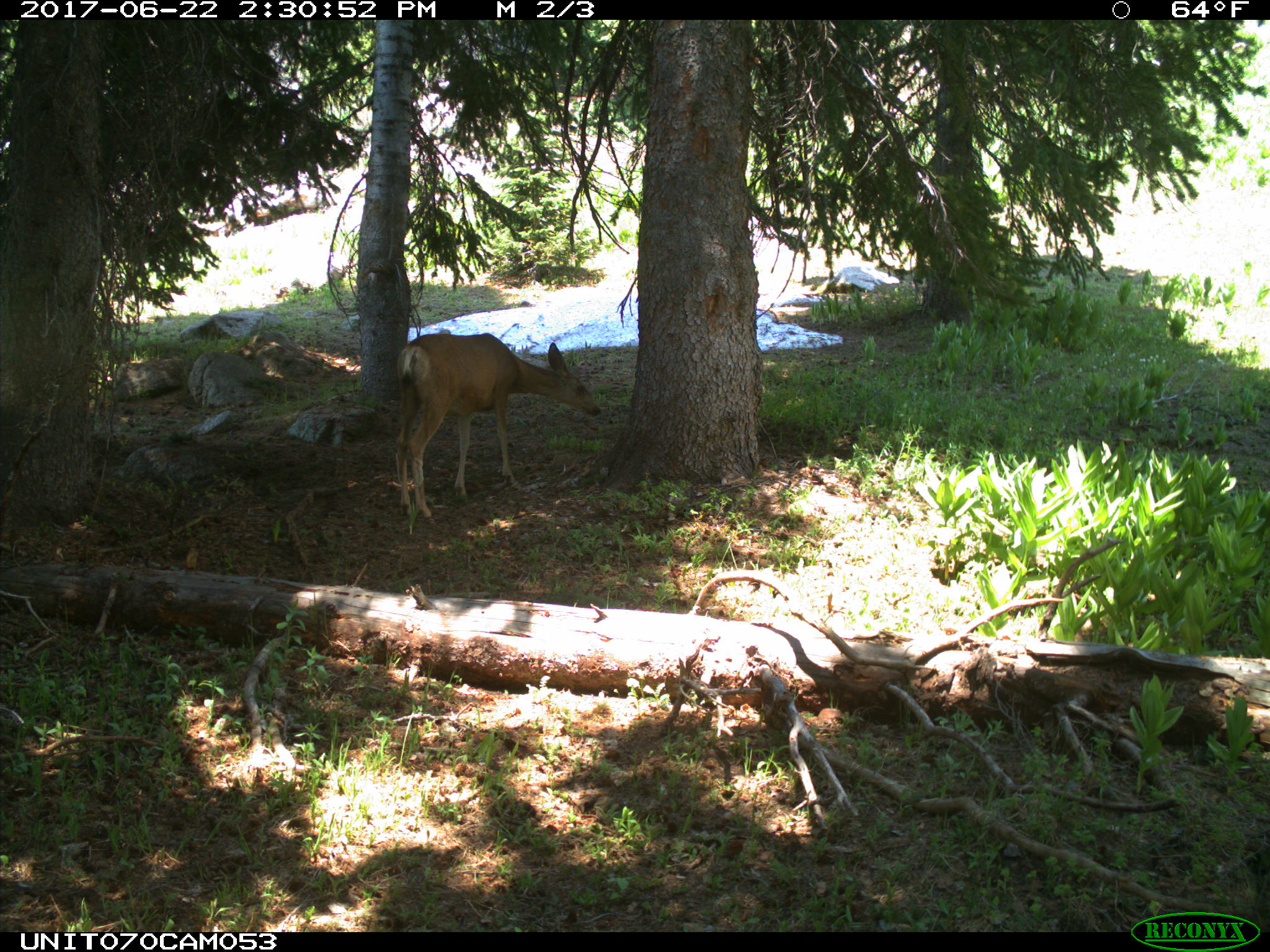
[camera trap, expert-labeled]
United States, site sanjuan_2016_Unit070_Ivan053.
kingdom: Animalia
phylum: Chordata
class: Mammalia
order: Artiodactyla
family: Cervidae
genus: Odocoileus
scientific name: Odocoileus hemionus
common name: mule deer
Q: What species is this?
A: Odocoileus hemionus (mule deer).